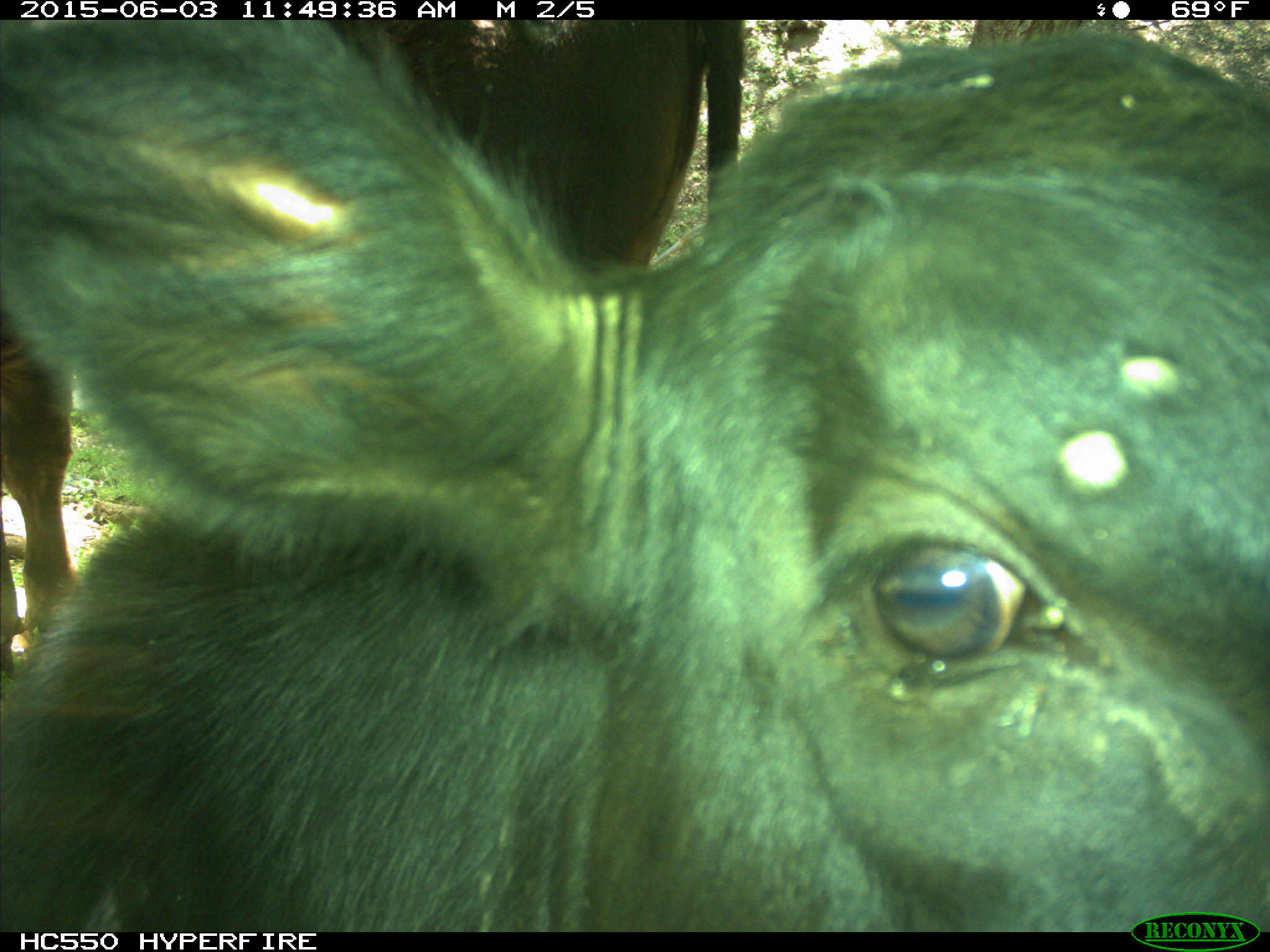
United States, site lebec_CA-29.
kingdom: Animalia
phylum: Chordata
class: Mammalia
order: Artiodactyla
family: Bovidae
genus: Bos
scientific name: Bos taurus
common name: domestic cow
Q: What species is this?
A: Bos taurus (domestic cow).